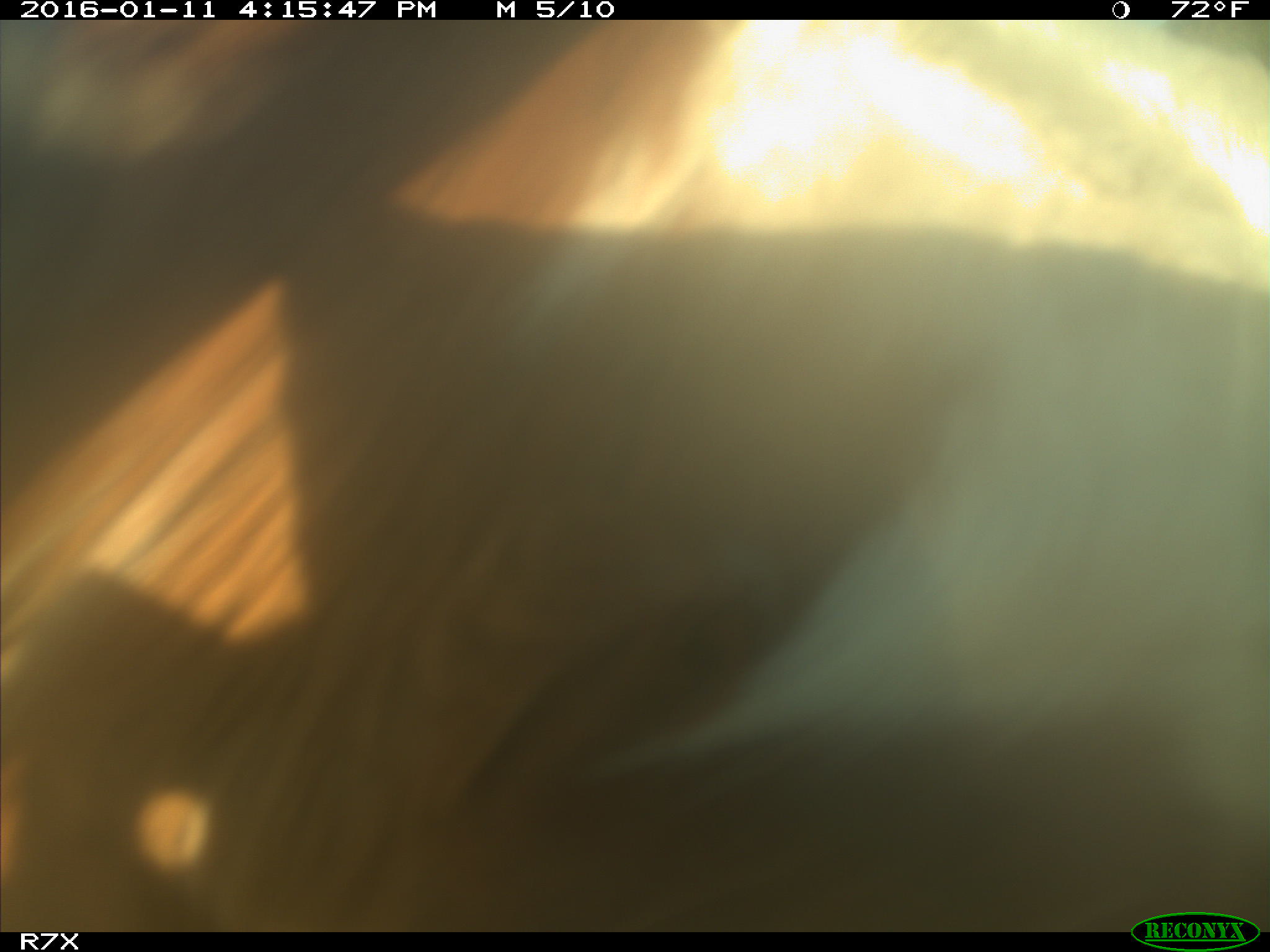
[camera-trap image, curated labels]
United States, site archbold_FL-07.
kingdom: Animalia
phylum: Chordata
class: Mammalia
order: Artiodactyla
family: Bovidae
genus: Bos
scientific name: Bos taurus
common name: domestic cow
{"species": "Bos taurus (domestic cow)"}